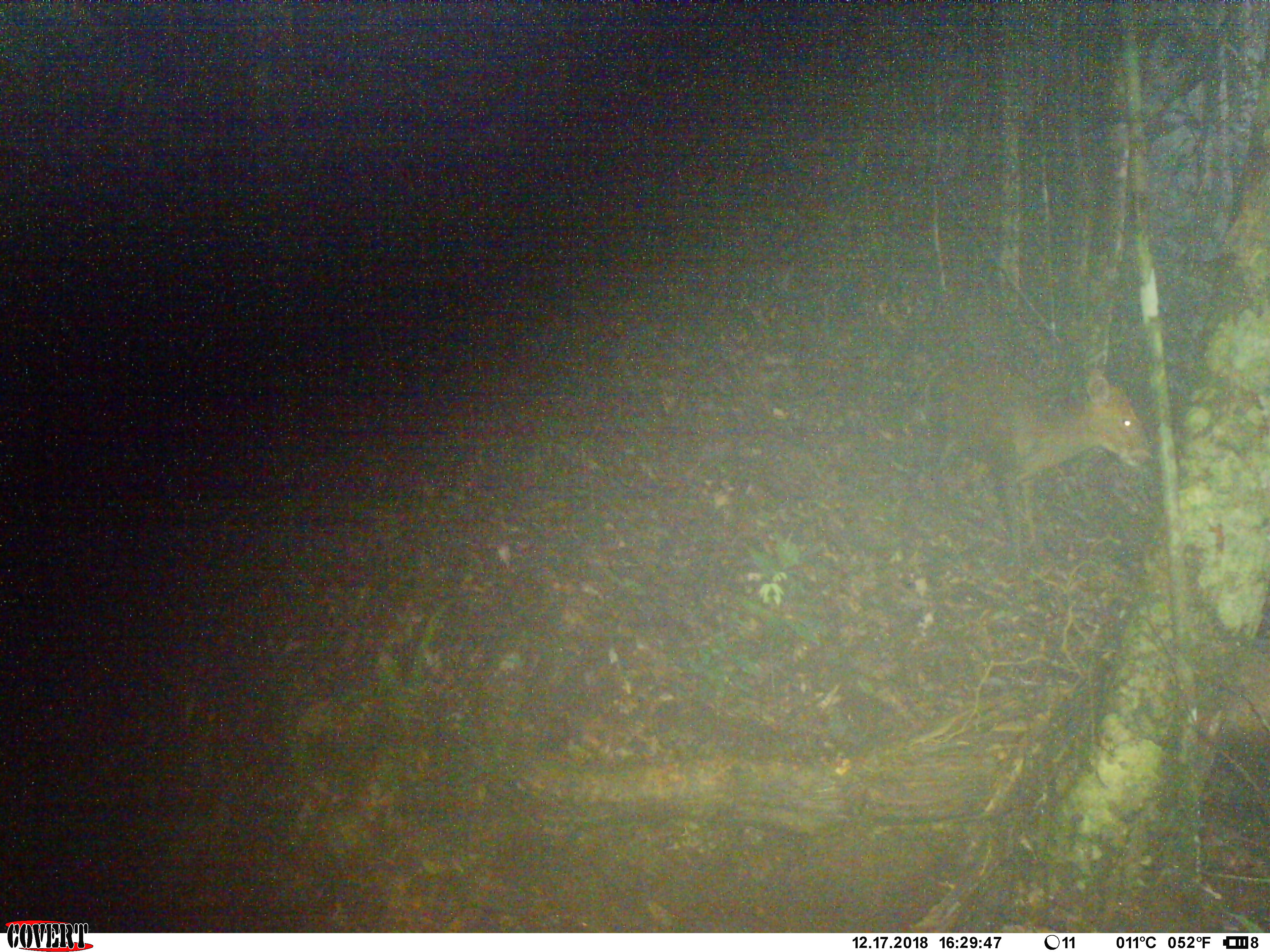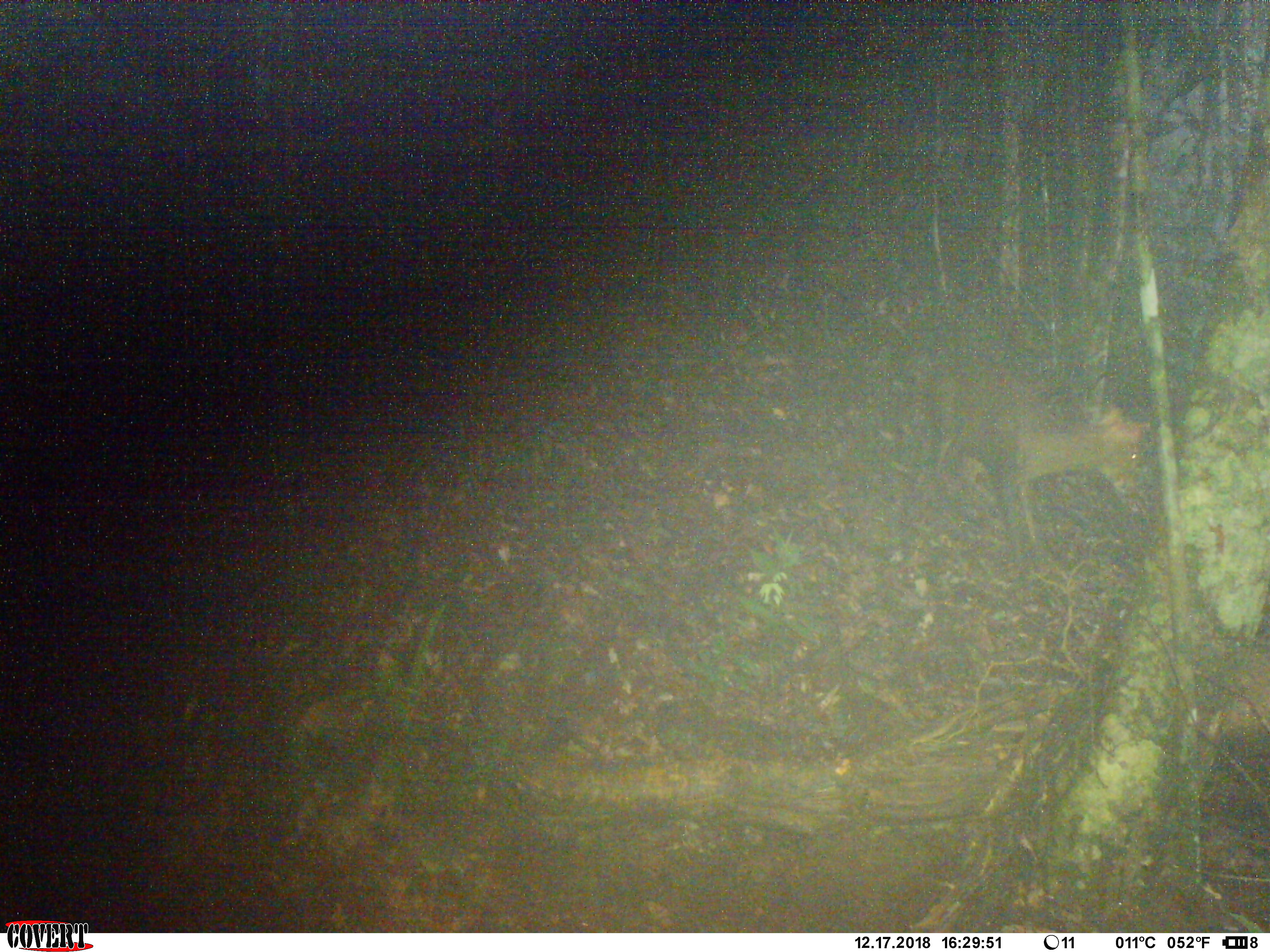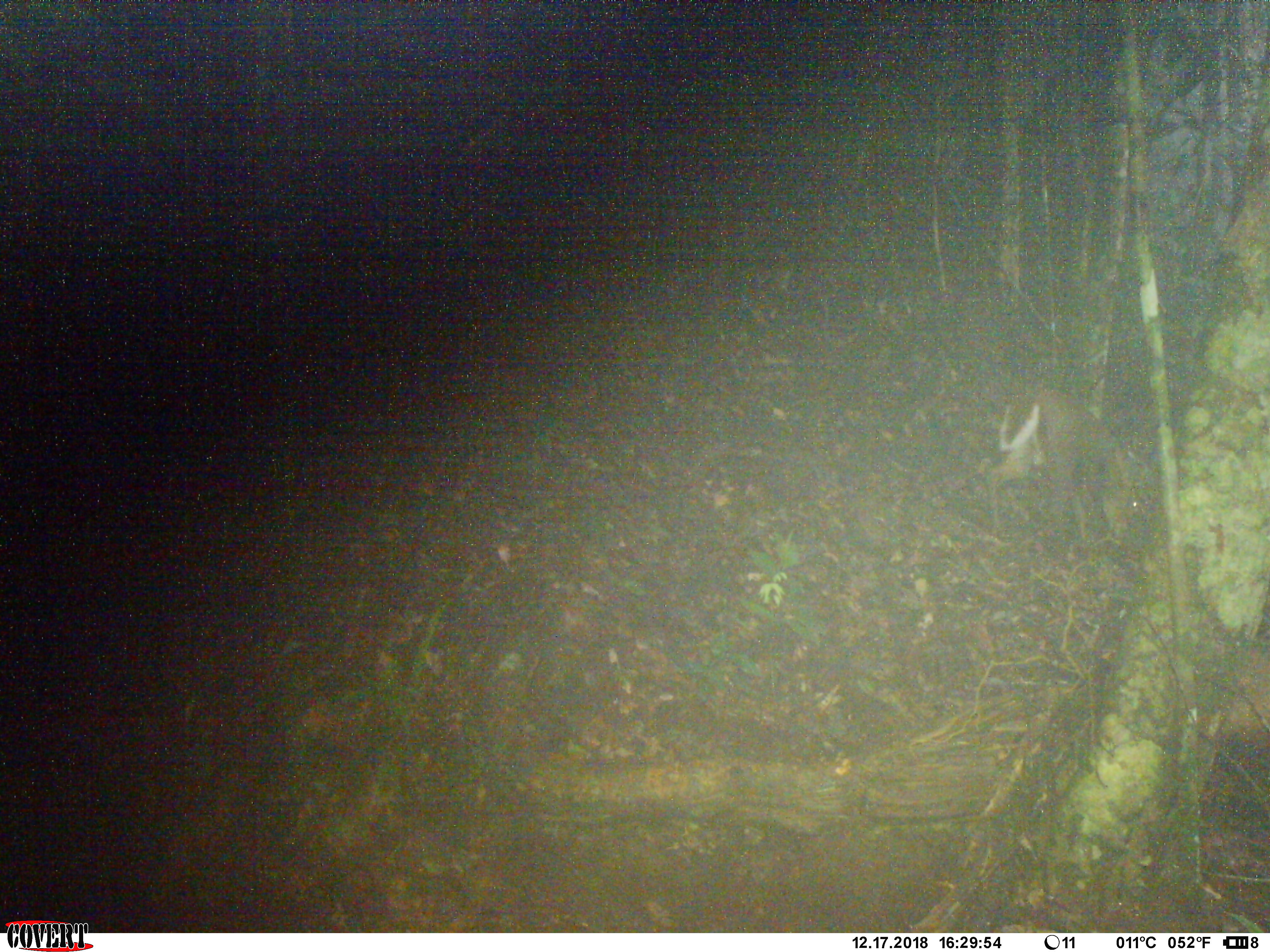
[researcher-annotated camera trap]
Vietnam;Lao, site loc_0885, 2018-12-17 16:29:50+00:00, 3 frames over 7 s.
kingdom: Animalia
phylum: Chordata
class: Mammalia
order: Artiodactyla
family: Cervidae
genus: Muntiacus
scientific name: Muntiacus rooseveltorum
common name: roosevelt's muntjac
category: roosevelts muntjac group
Roosevelts muntjac group (roosevelt's muntjac) (Muntiacus rooseveltorum). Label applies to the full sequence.